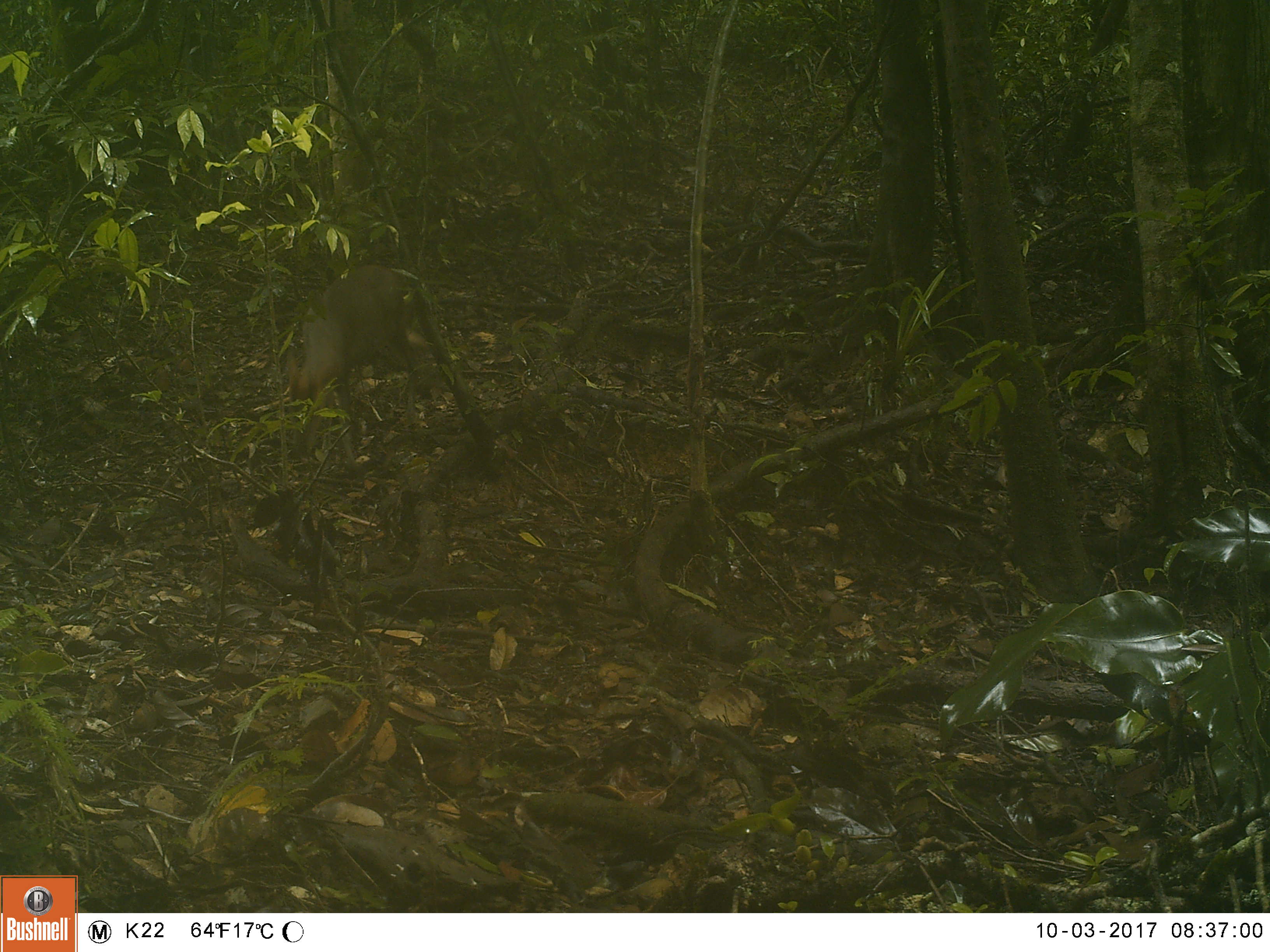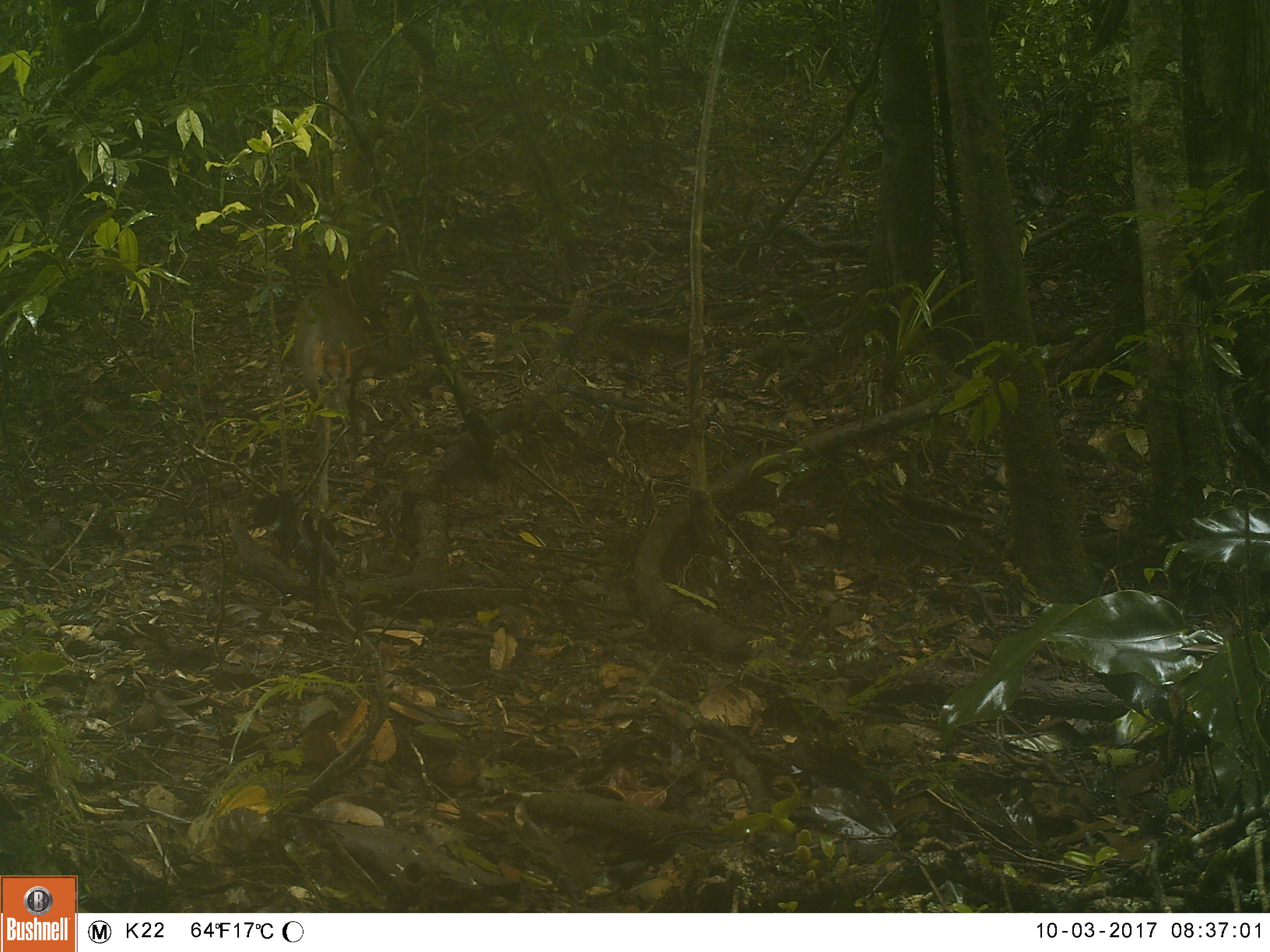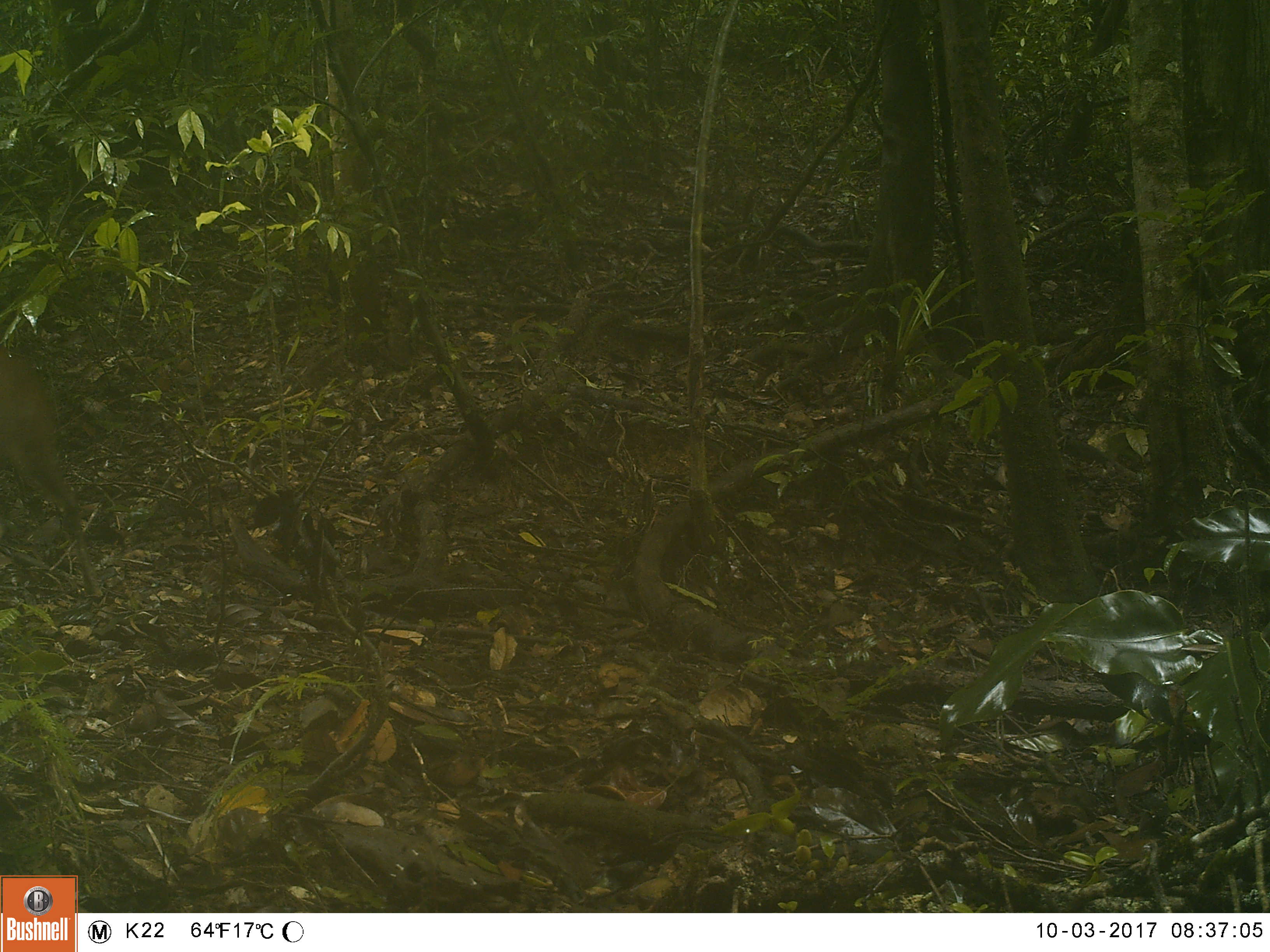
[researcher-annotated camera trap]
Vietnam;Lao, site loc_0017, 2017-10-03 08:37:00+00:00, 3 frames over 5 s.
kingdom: Animalia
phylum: Chordata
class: Mammalia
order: Artiodactyla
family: Cervidae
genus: Muntiacus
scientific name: Muntiacus rooseveltorum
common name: roosevelt's muntjac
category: roosevelts muntjac group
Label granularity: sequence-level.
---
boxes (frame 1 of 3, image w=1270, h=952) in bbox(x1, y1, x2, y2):
roosevelts muntjac group: bbox(285, 262, 438, 477)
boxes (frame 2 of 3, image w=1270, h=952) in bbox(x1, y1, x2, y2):
roosevelts muntjac group: bbox(293, 285, 374, 511)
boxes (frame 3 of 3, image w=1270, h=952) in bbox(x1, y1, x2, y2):
roosevelts muntjac group: bbox(0, 349, 105, 596)